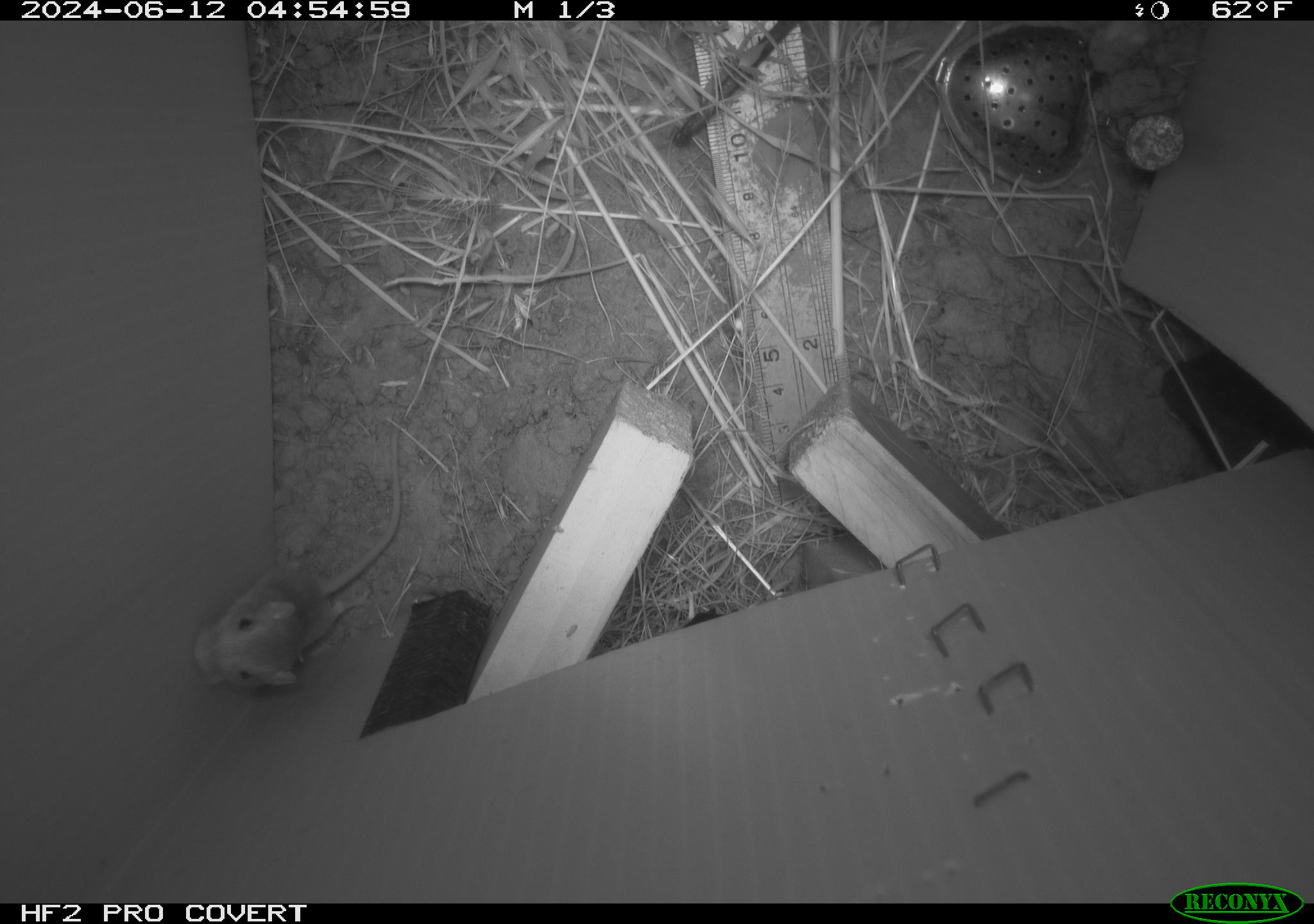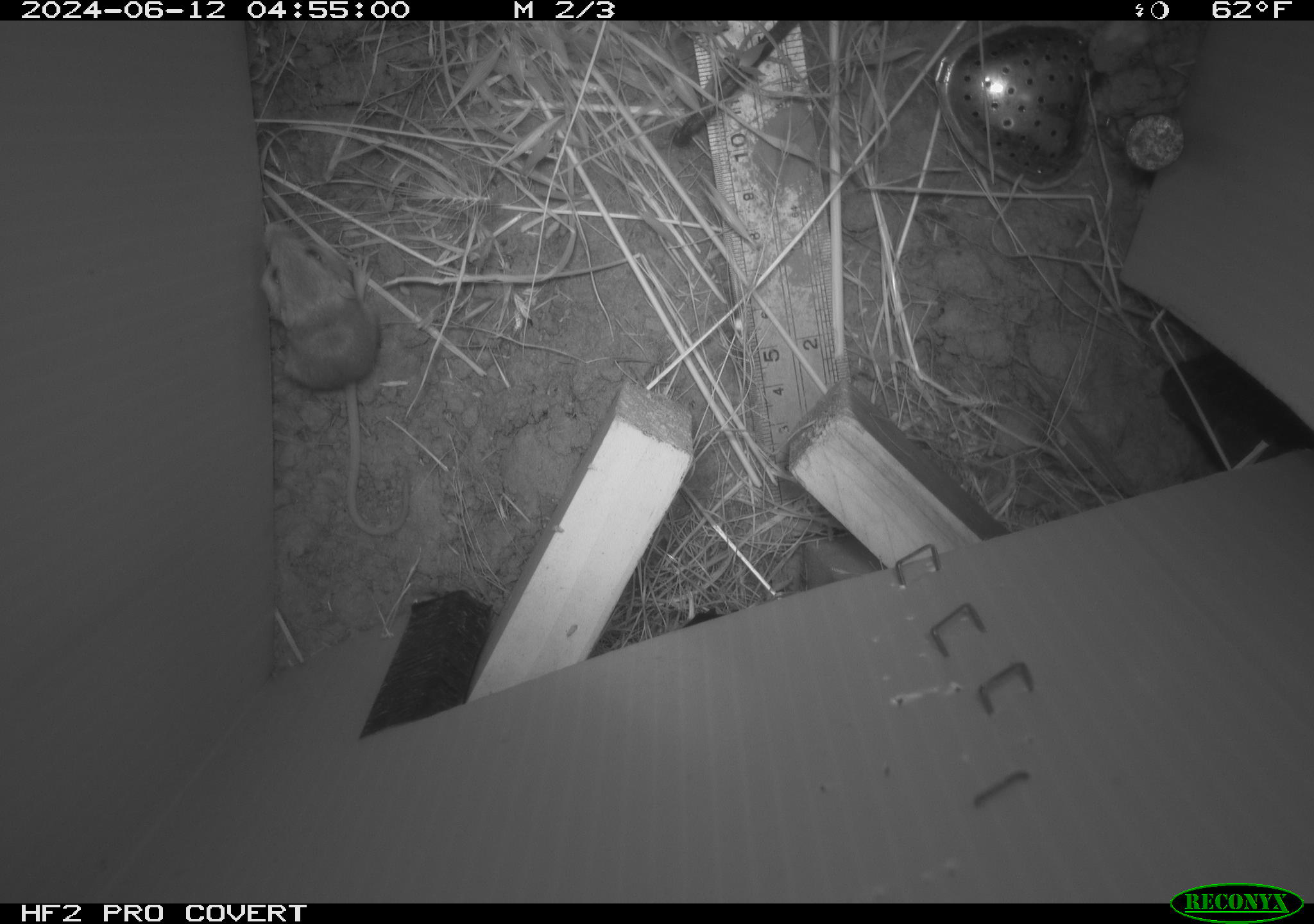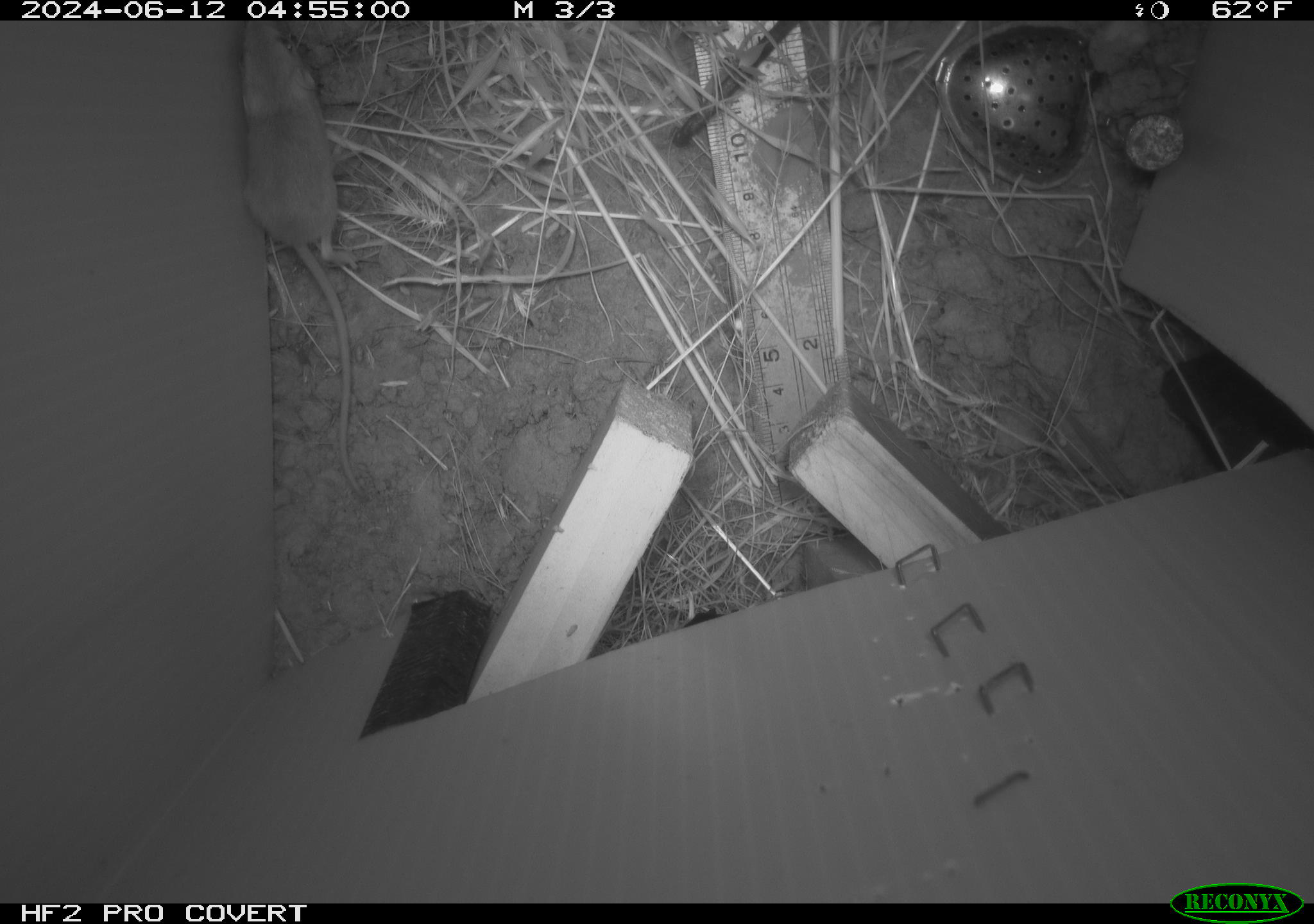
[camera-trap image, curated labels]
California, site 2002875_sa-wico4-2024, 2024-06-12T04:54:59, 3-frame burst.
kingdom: Animalia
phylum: Chordata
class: Mammalia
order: Rodentia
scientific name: Rodentia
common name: mouse species